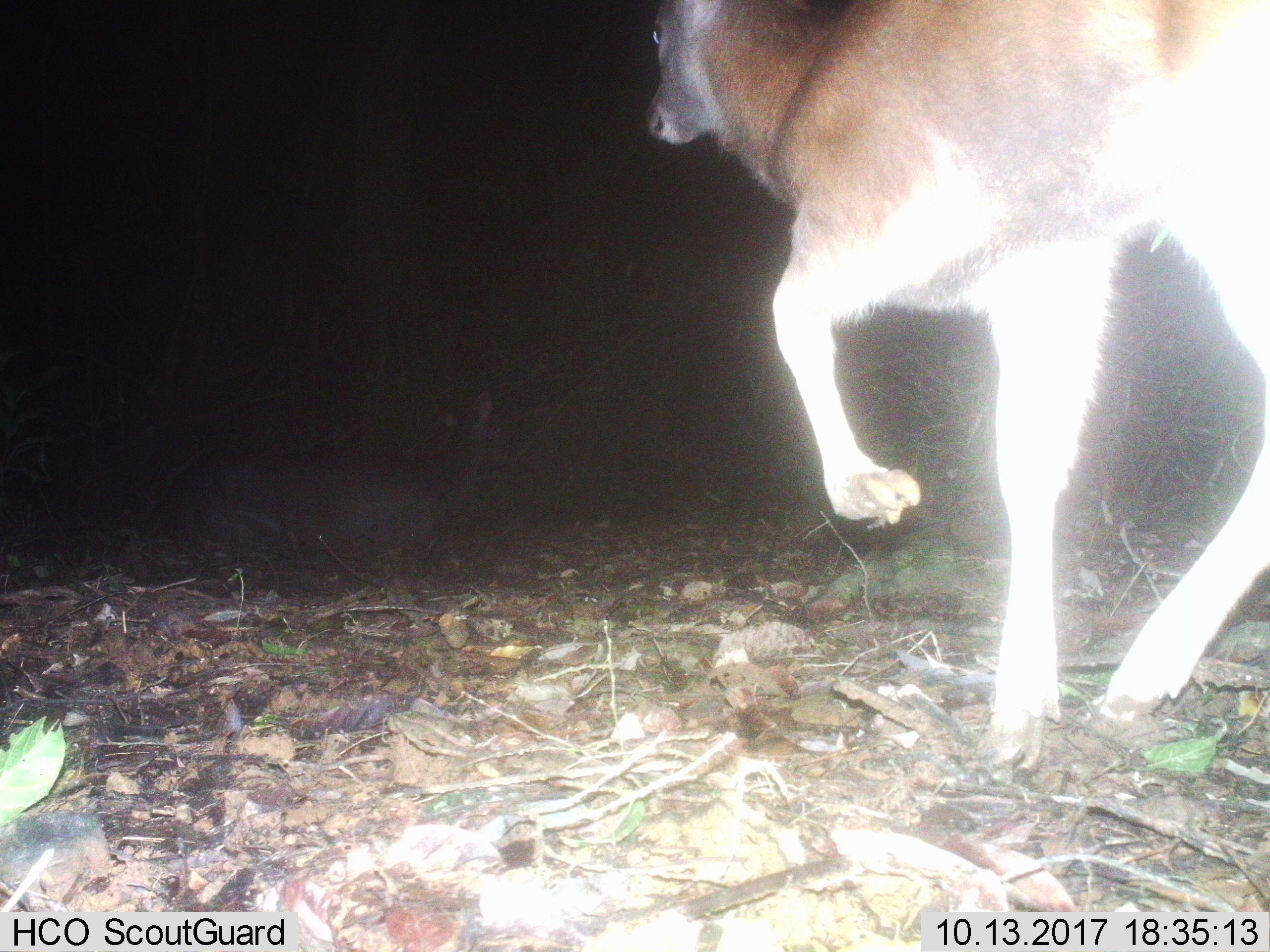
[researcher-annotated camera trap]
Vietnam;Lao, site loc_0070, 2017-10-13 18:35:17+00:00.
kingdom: Animalia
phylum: Chordata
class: Mammalia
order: Artiodactyla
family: Cervidae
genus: Rusa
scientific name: Rusa unicolor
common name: sambar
Sambar (Rusa unicolor). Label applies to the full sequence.